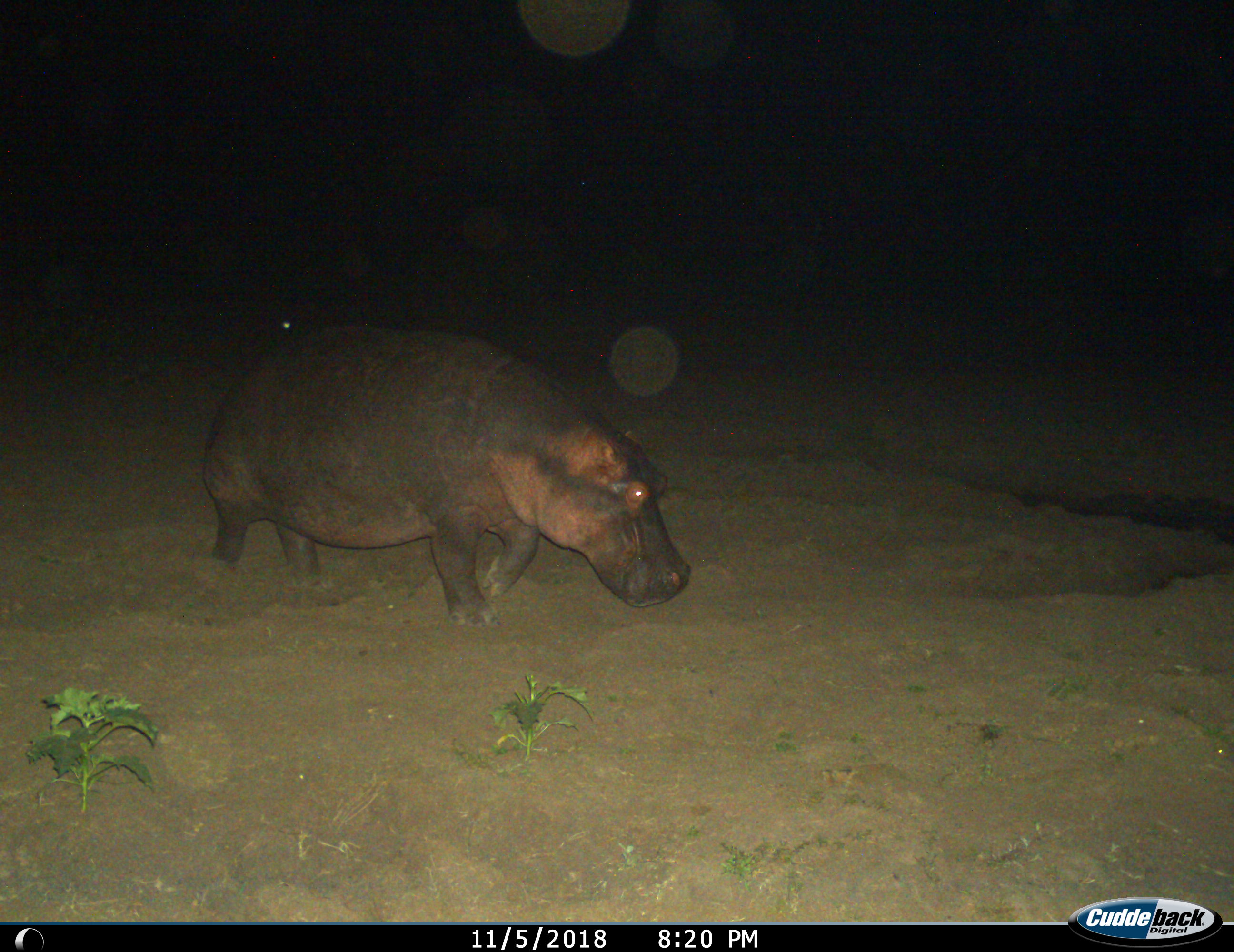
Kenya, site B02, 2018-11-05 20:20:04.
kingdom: Animalia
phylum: Chordata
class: Mammalia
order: Artiodactyla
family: Hippopotamidae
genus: Hippopotamus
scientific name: Hippopotamus amphibius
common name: hippopotamus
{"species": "hippopotamus (Hippopotamus amphibius)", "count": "1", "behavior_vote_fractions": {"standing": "0%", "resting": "0%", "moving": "100%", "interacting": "0%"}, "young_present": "0%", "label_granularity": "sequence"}